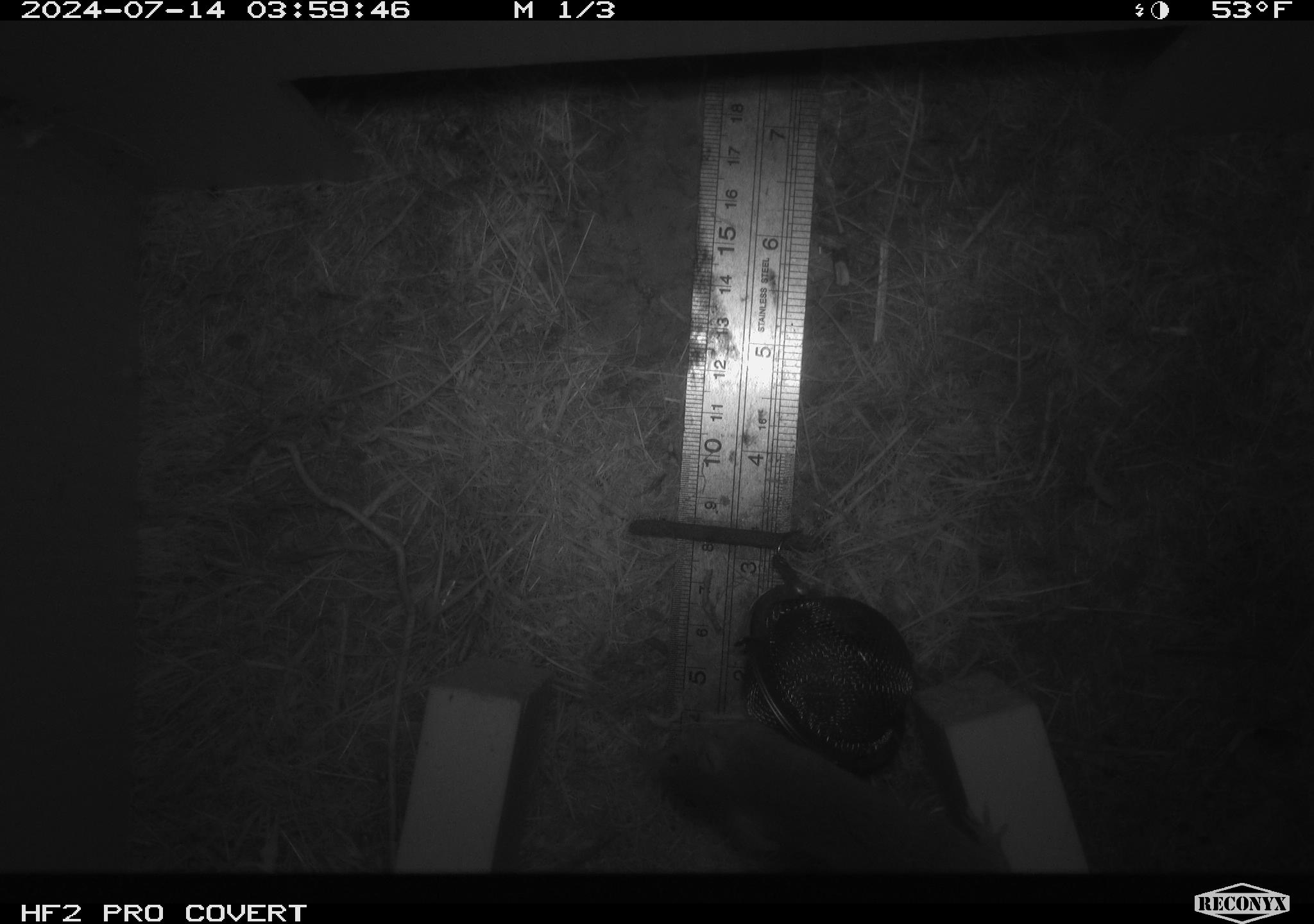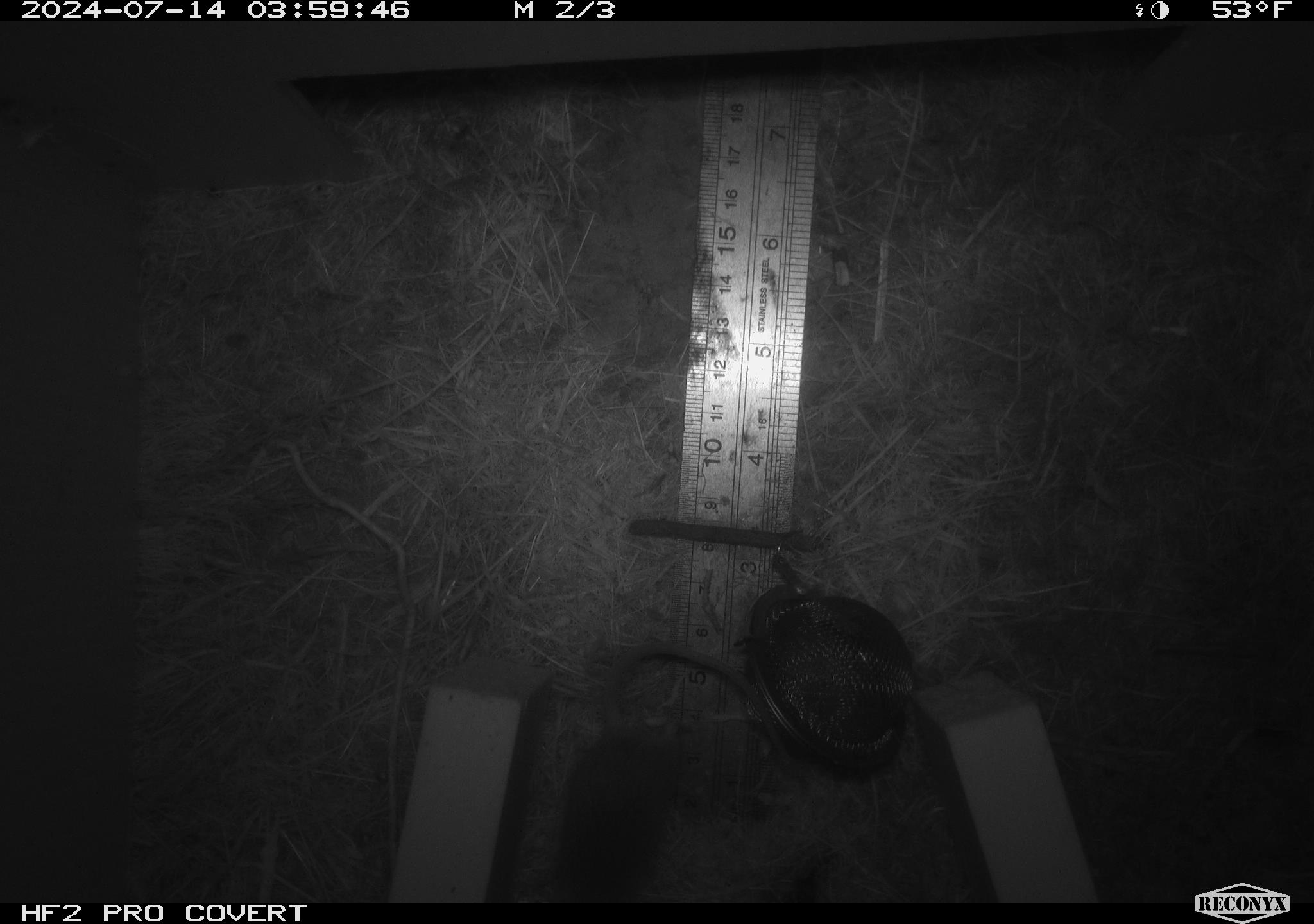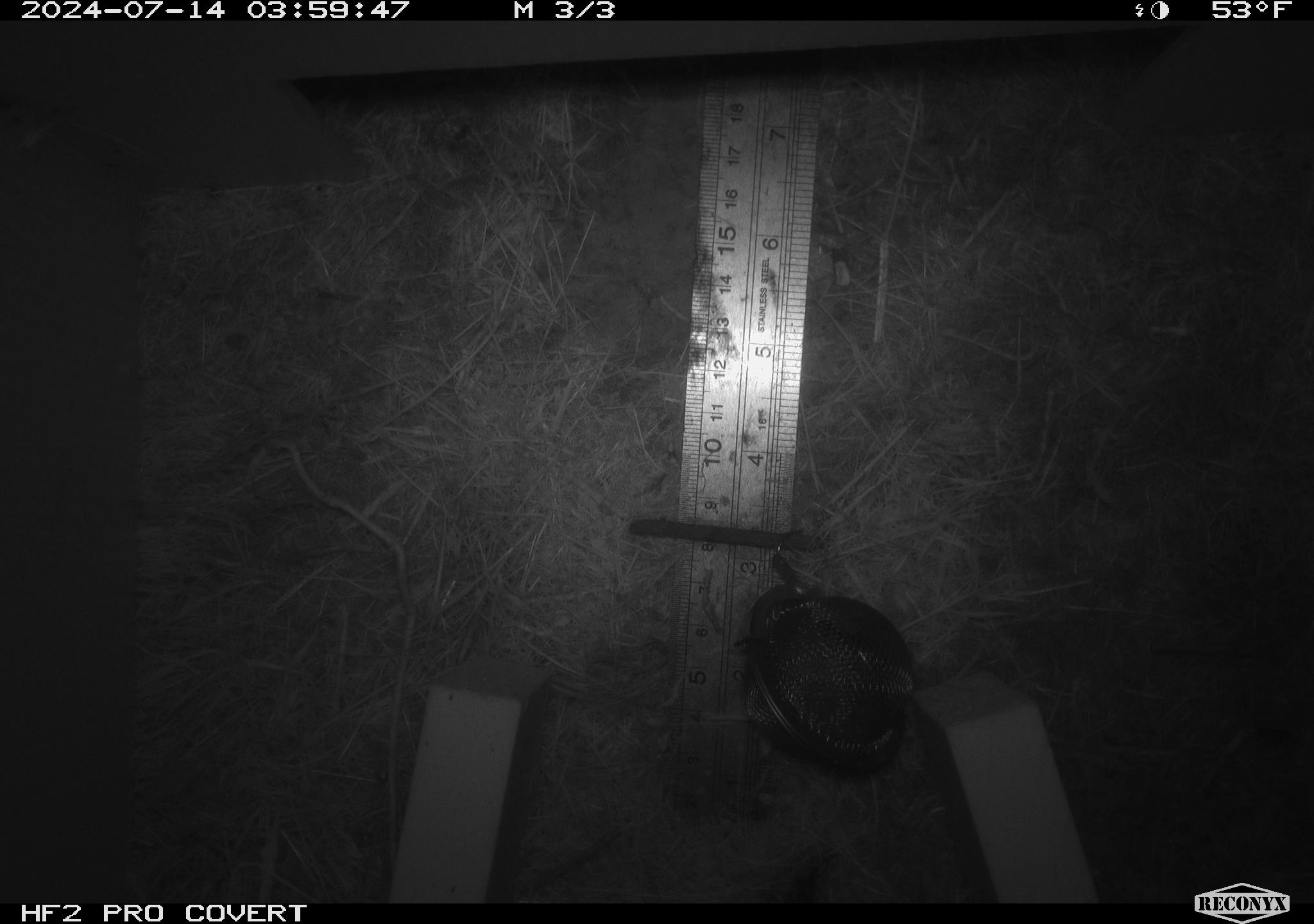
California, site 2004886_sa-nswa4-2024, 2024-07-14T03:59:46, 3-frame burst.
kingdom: Animalia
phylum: Chordata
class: Mammalia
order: Rodentia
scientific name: Rodentia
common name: mouse species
Mouse species (Rodentia).